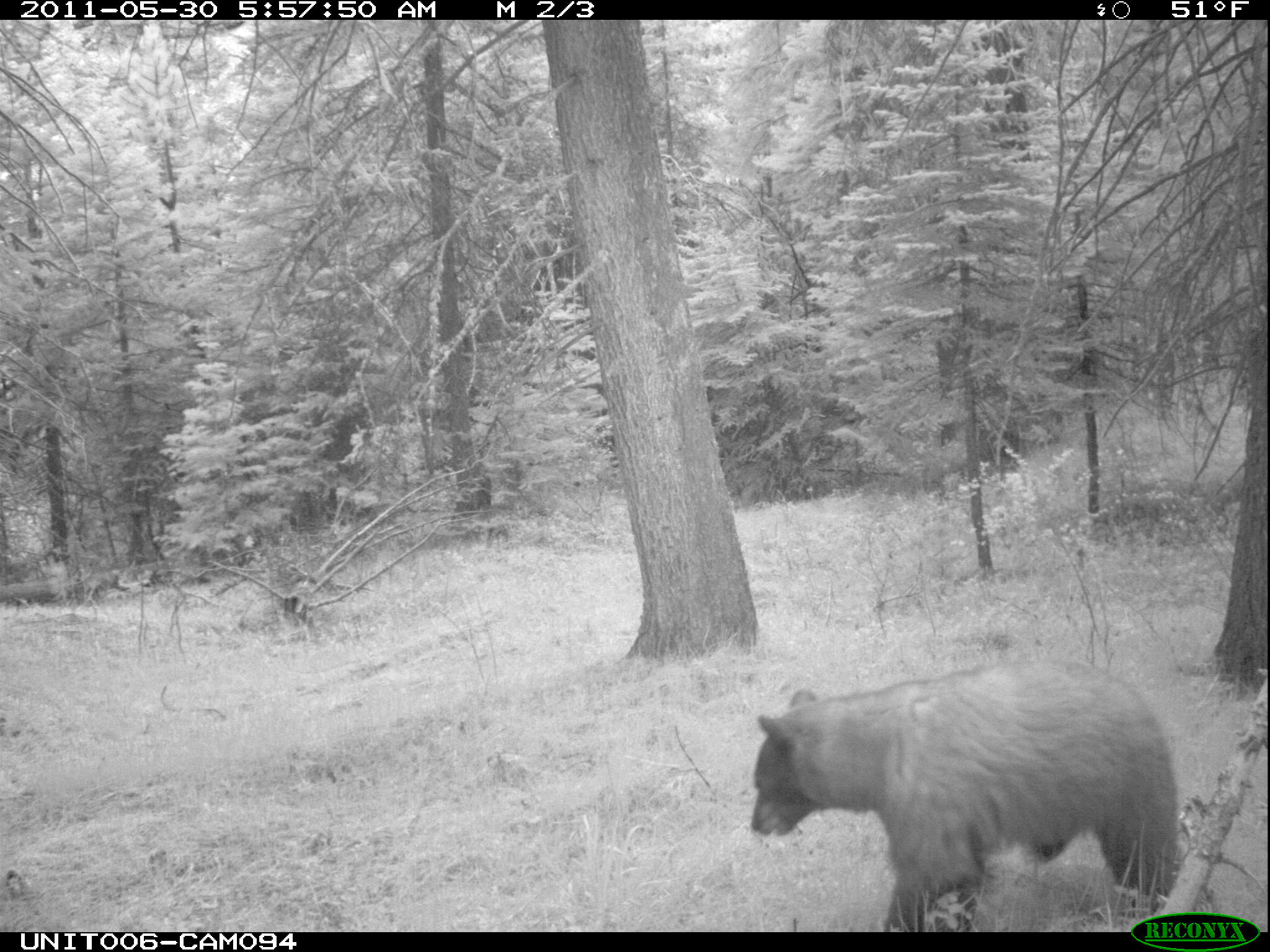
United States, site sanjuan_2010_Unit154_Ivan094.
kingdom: Animalia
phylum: Chordata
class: Mammalia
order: Carnivora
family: Ursidae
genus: Ursus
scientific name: Ursus americanus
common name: american black bear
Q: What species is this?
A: Ursus americanus (american black bear).